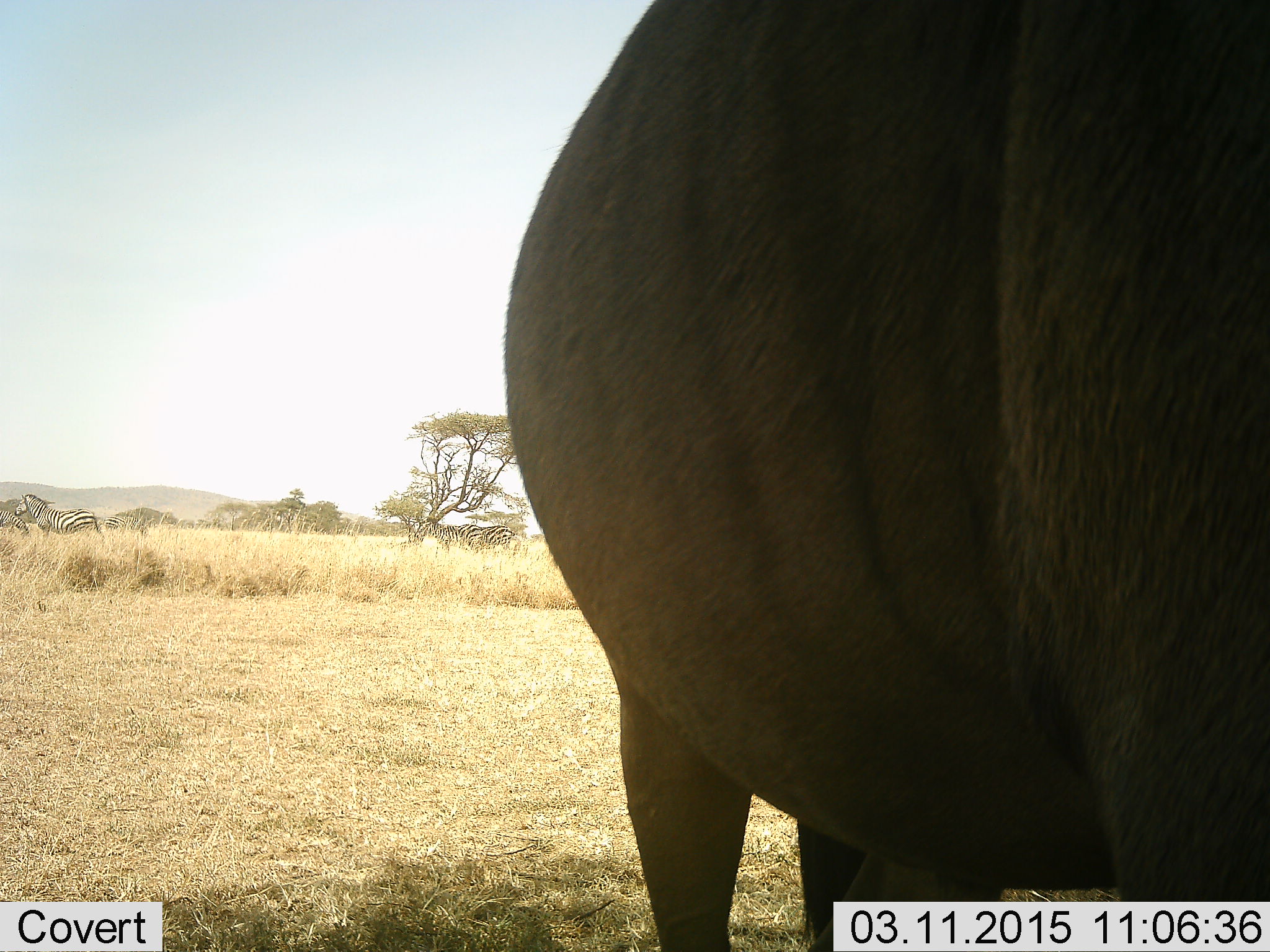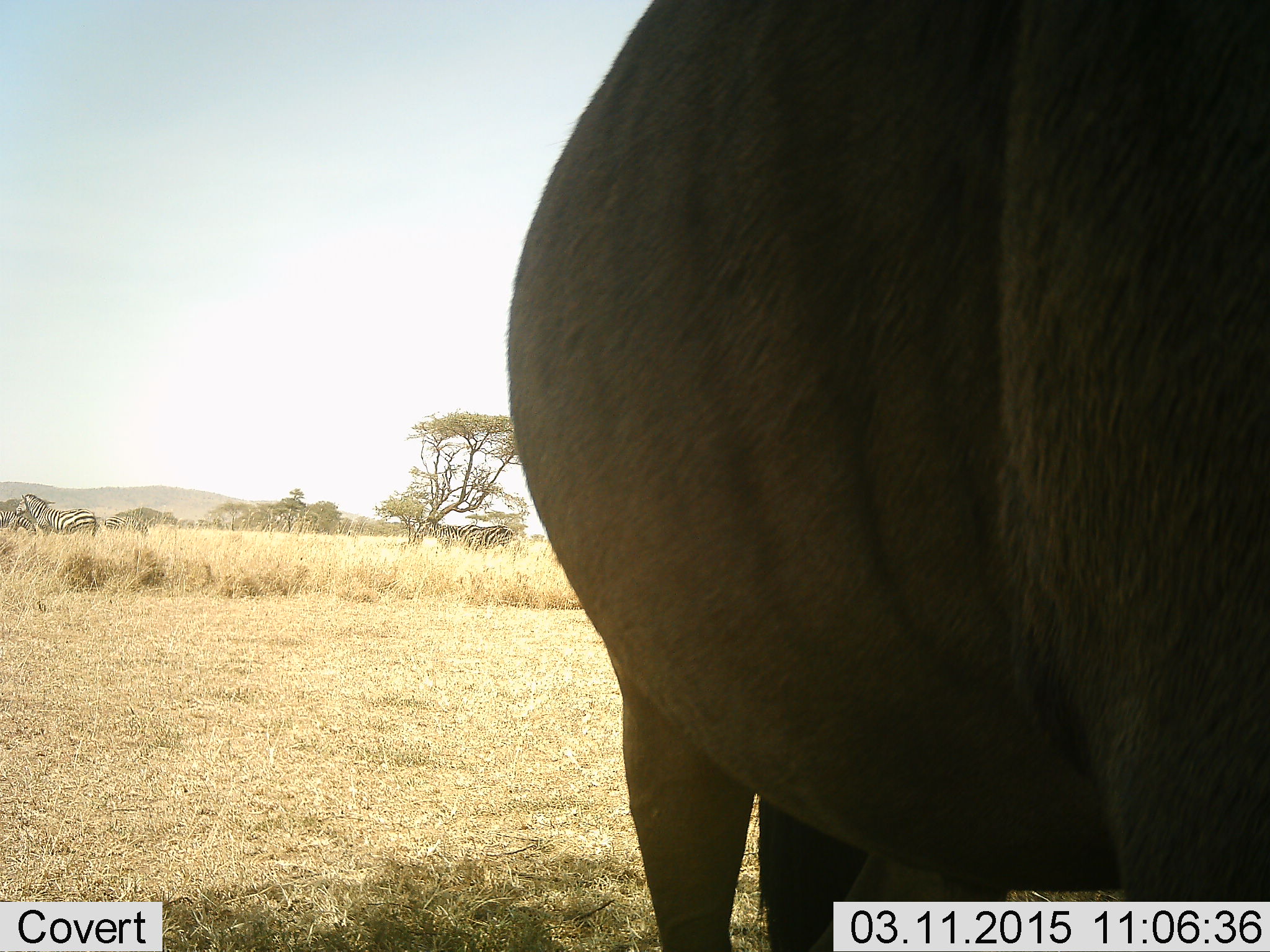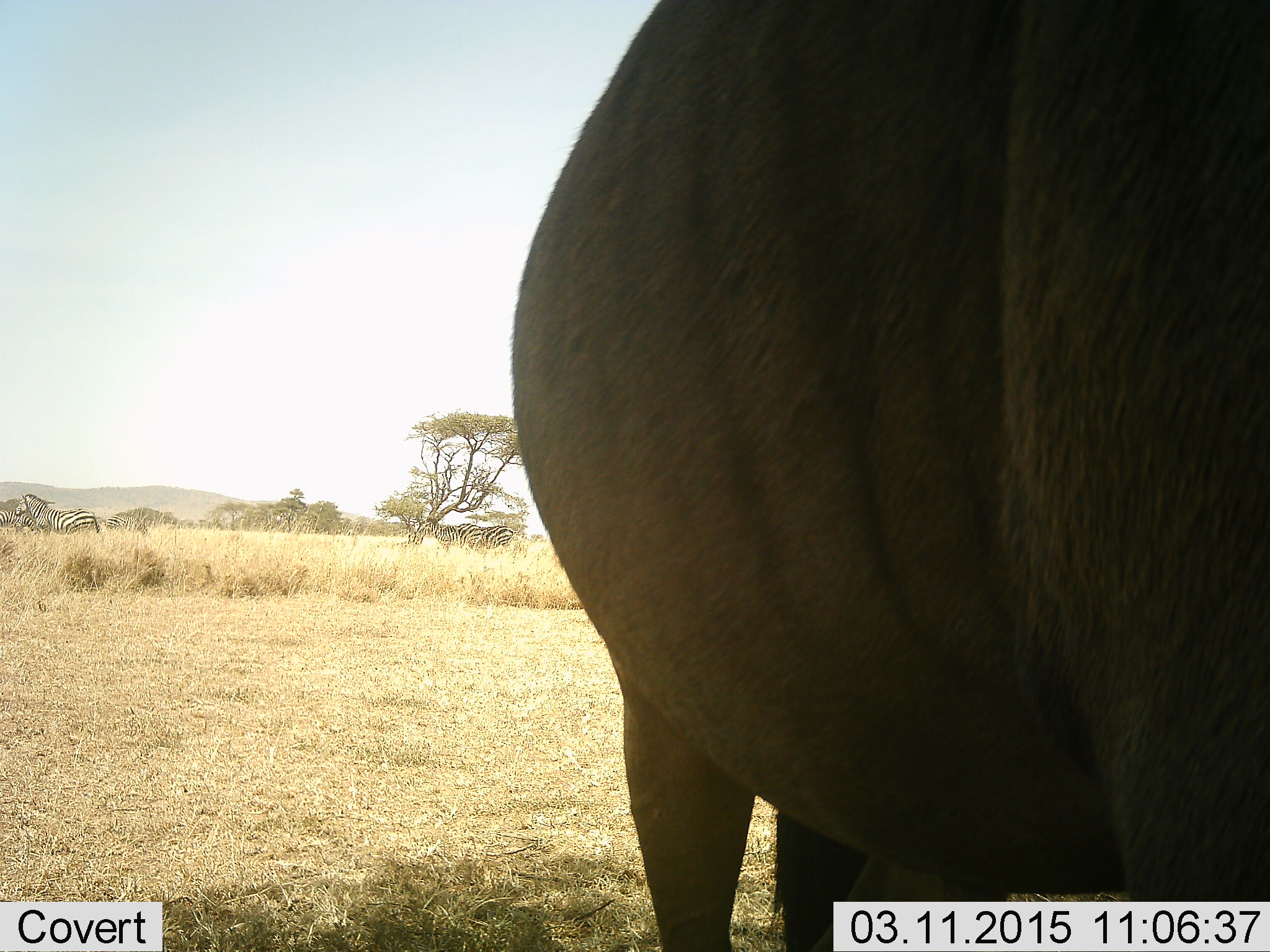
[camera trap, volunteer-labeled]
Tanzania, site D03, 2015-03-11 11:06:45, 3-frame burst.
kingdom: Animalia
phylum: Chordata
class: Mammalia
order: Artiodactyla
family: Bovidae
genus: Connochaetes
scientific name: Connochaetes taurinus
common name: blue wildebeest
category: wildebeest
Wildebeest (blue wildebeest) (Connochaetes taurinus), count 1. Behavior (volunteer vote fractions): standing 94%, resting 0%, moving 6%, interacting 0%. Young present (vote fraction): 0%. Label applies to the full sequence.